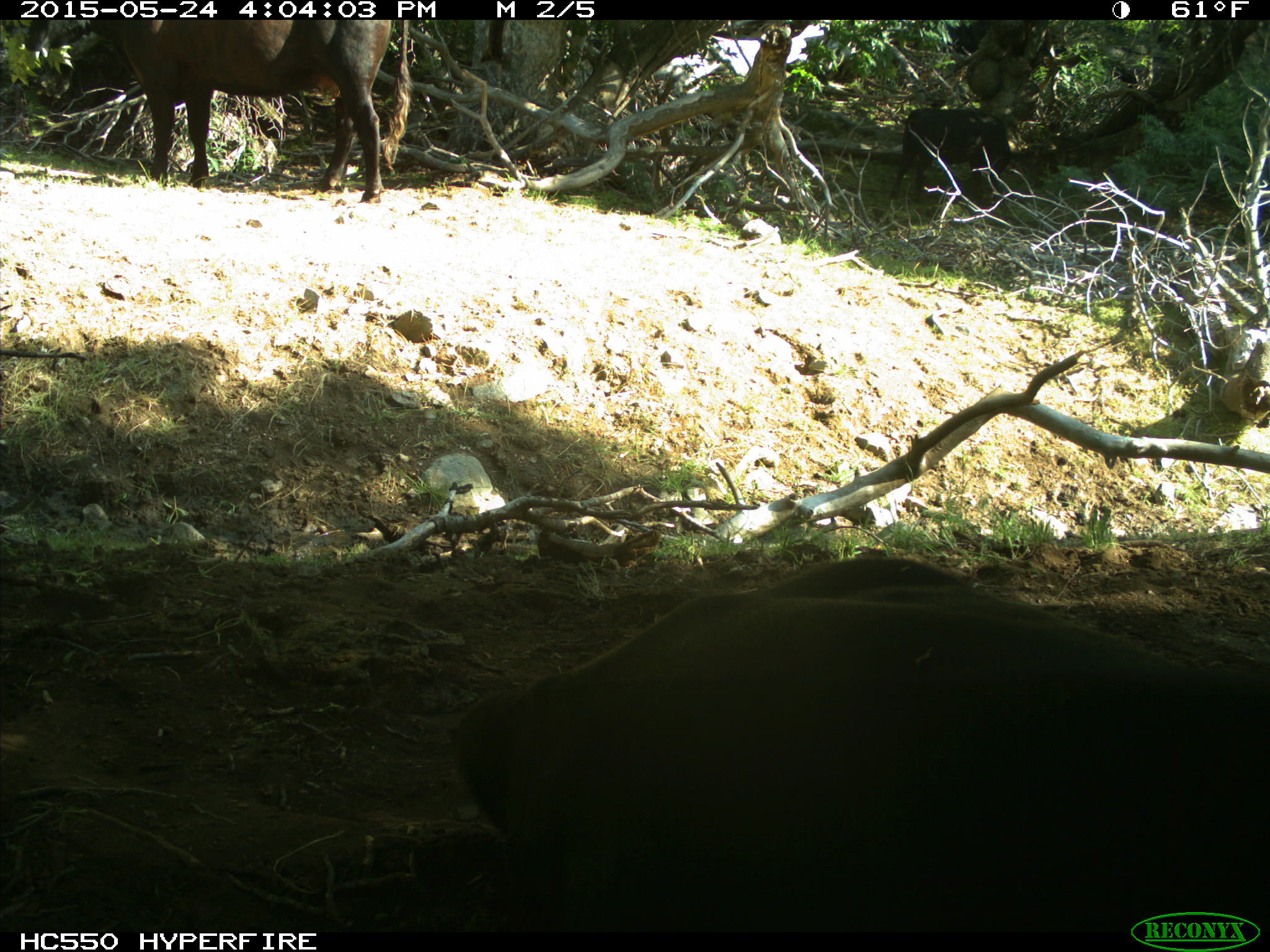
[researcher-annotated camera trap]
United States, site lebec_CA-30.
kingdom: Animalia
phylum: Chordata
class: Mammalia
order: Artiodactyla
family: Bovidae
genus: Bos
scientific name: Bos taurus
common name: domestic cow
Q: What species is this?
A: Bos taurus (domestic cow).